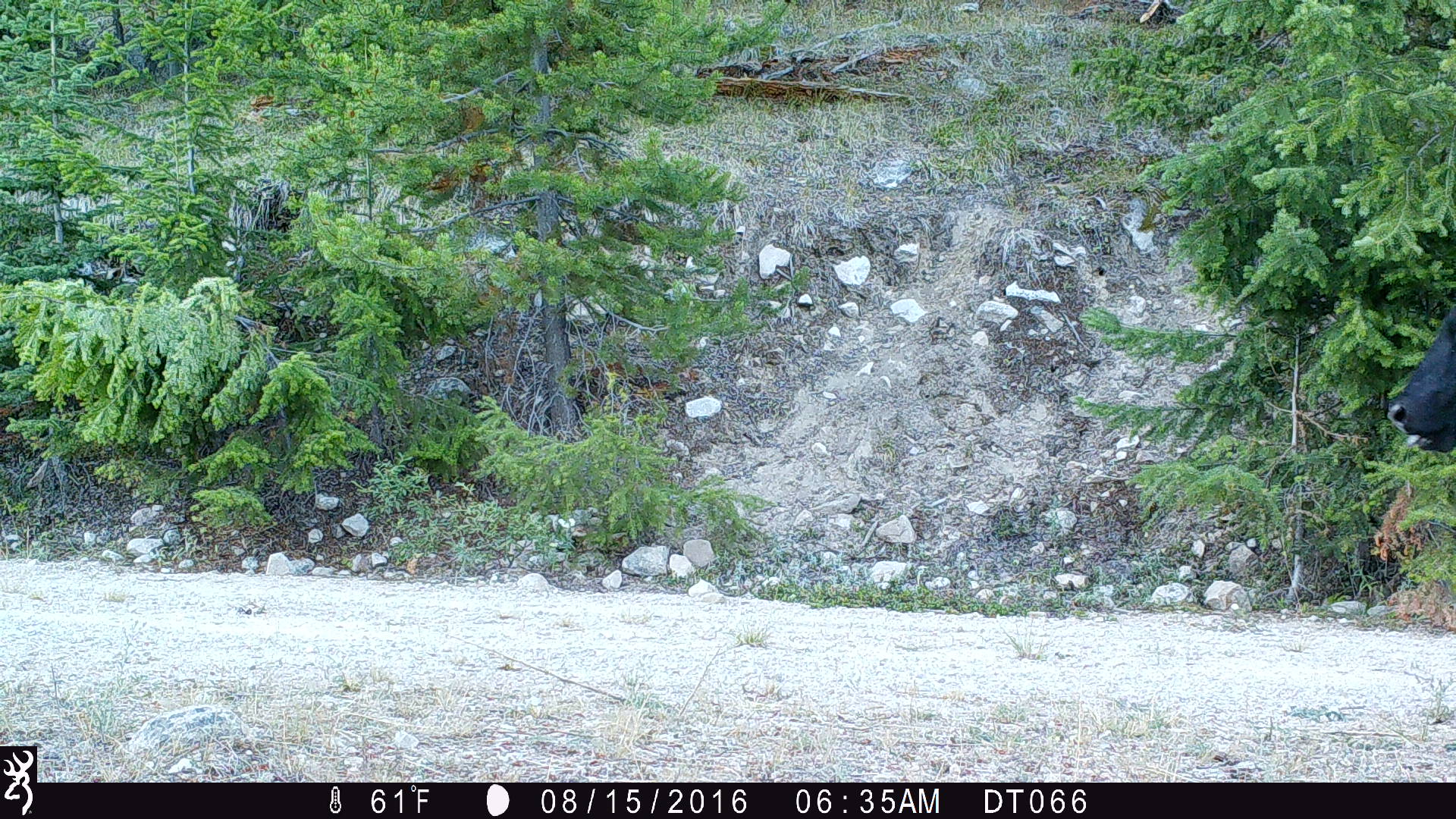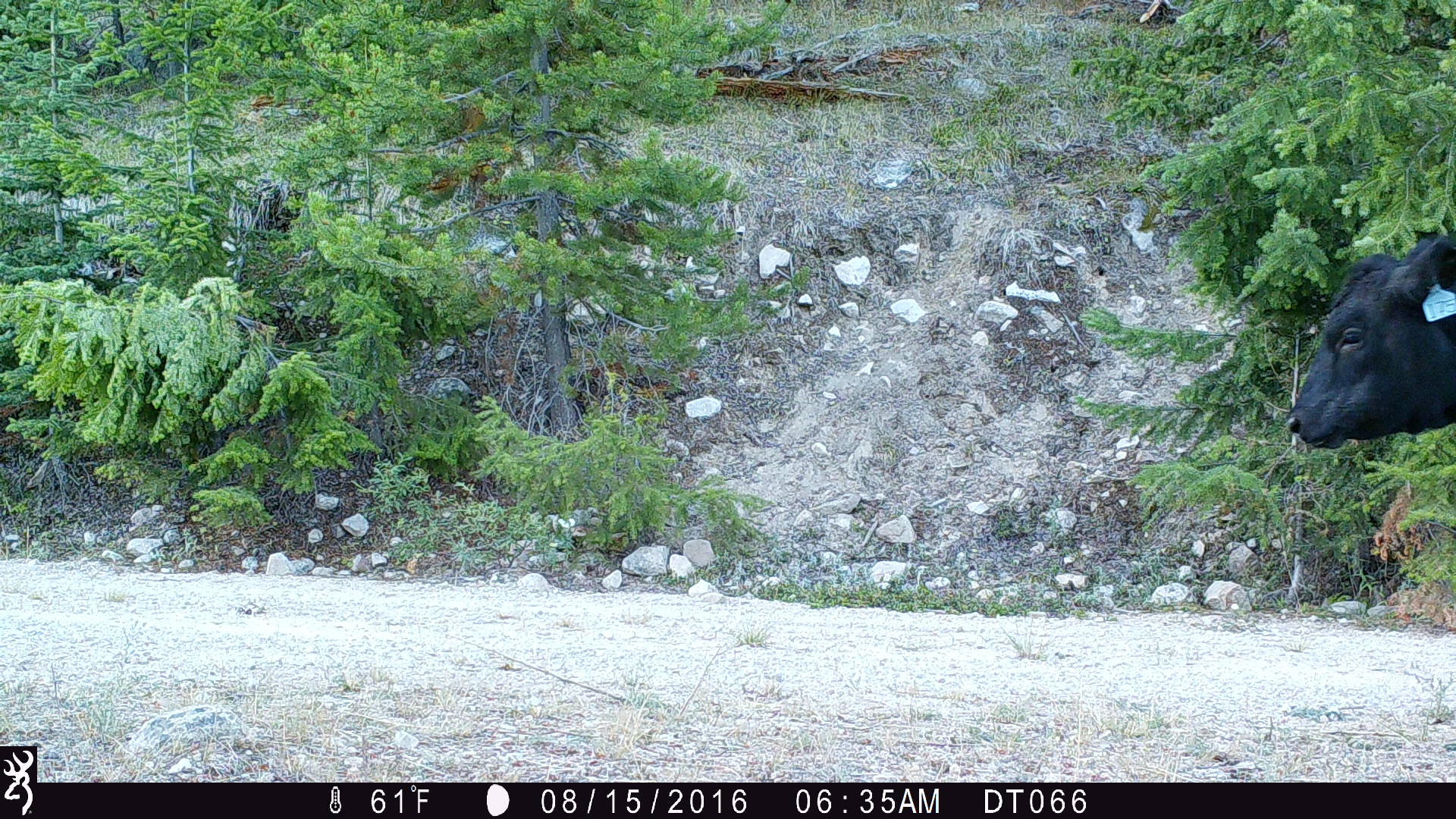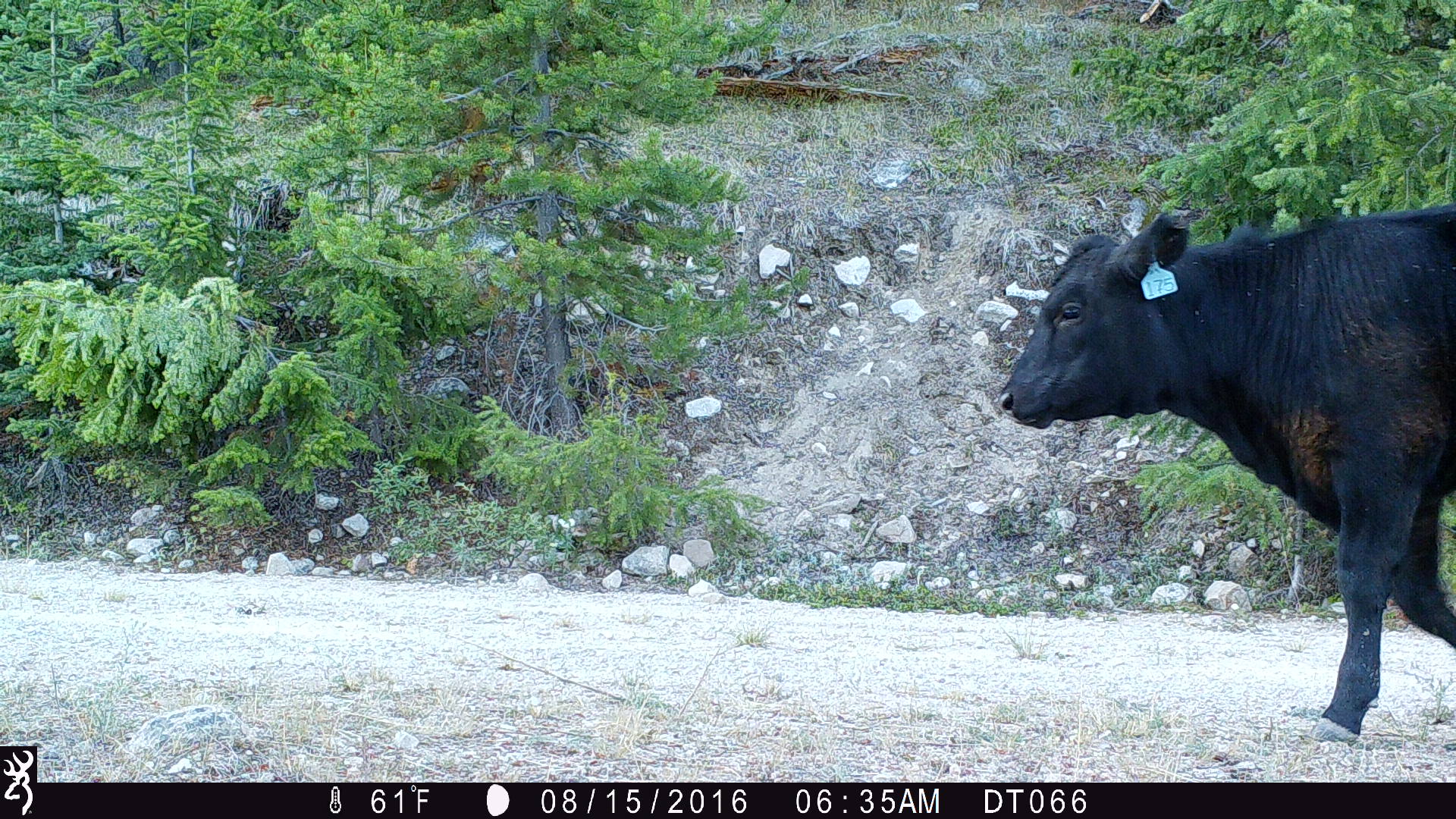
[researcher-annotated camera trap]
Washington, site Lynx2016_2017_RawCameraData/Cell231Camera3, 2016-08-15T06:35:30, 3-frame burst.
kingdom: Animalia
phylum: Chordata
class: Mammalia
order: Artiodactyla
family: Bovidae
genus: Bos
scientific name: Bos taurus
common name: domestic cattle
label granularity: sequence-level